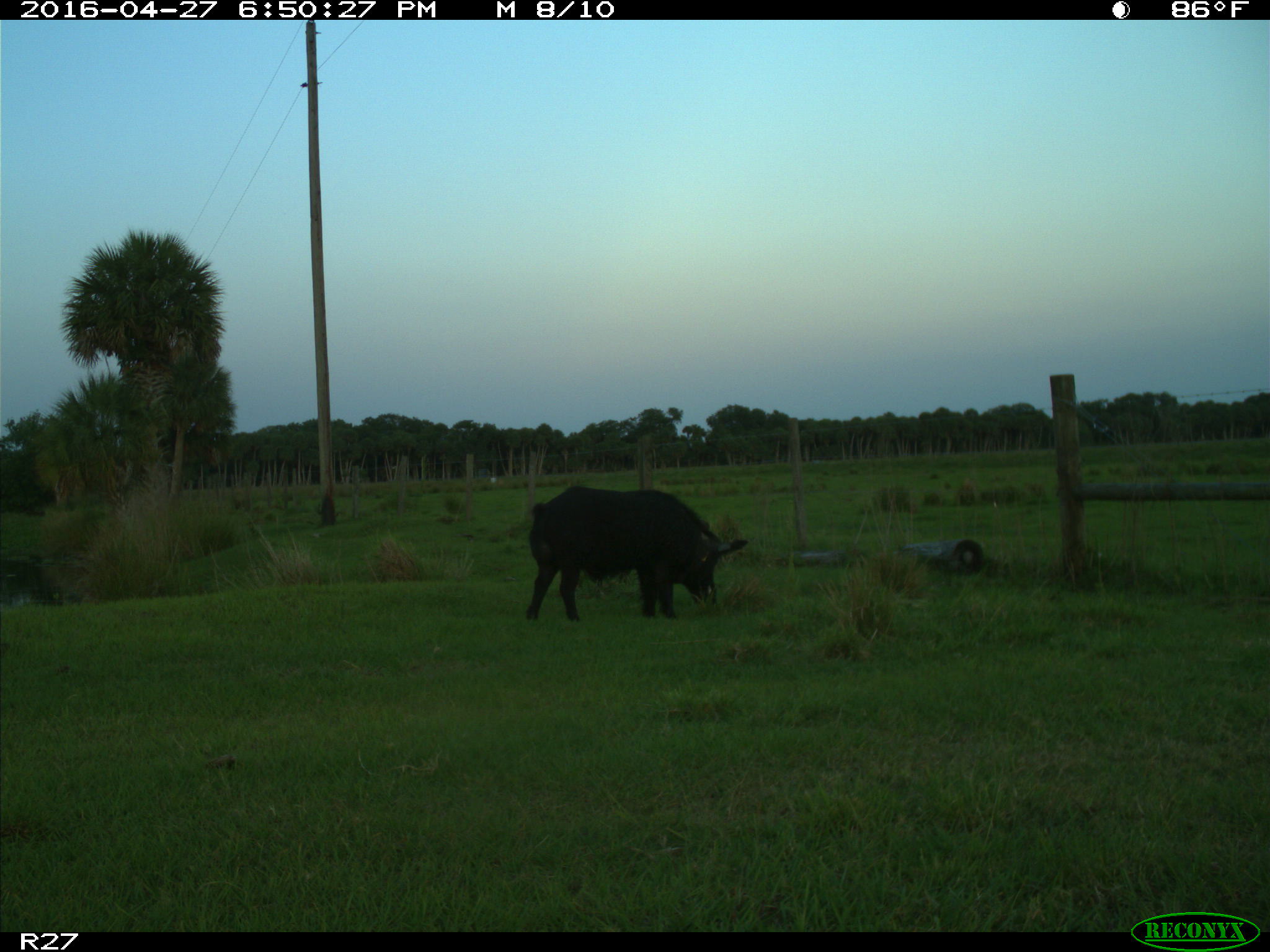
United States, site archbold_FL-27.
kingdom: Animalia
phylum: Chordata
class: Mammalia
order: Artiodactyla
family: Suidae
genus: Sus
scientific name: Sus scrofa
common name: wild boar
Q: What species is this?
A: Sus scrofa (wild boar).